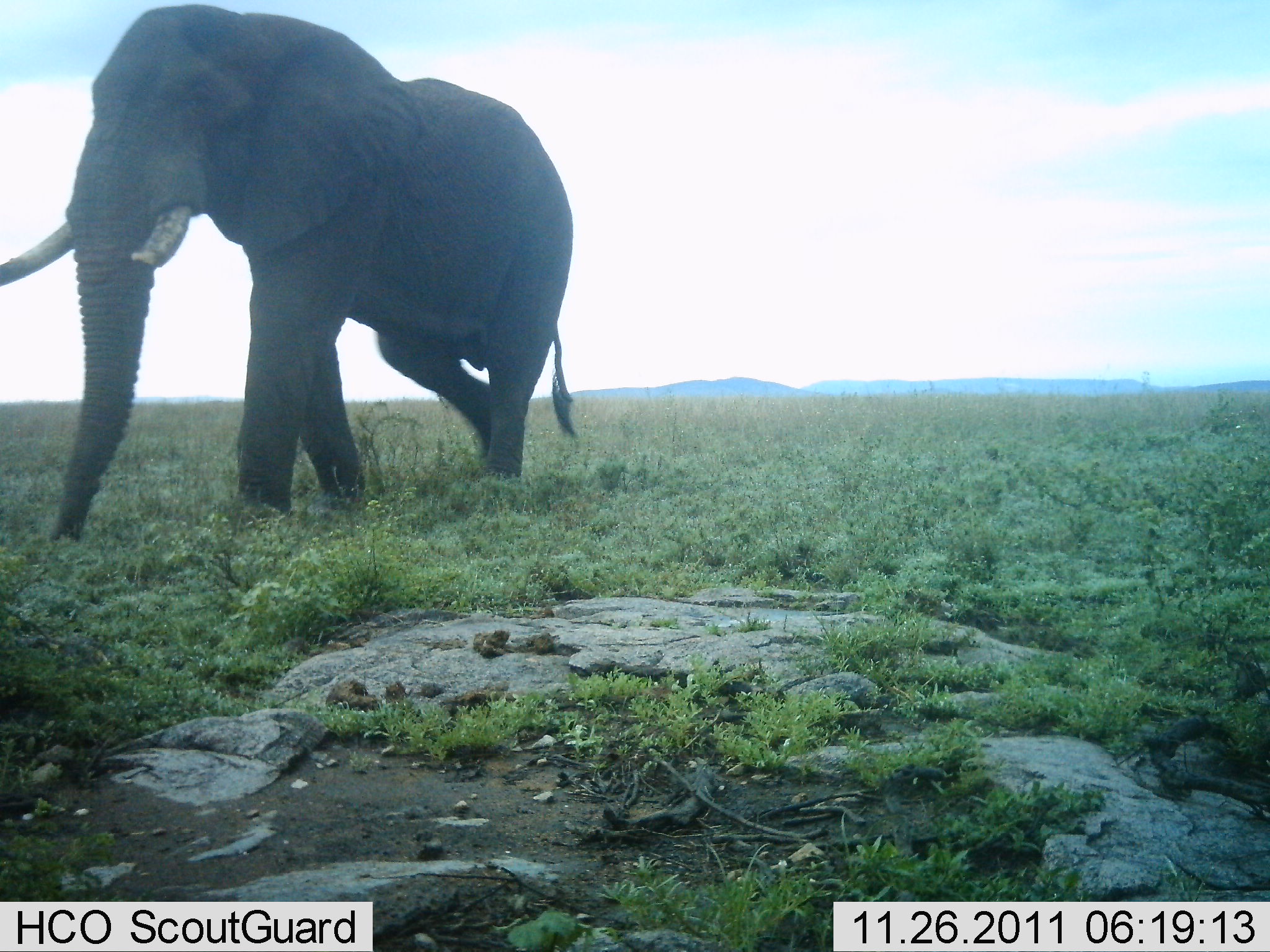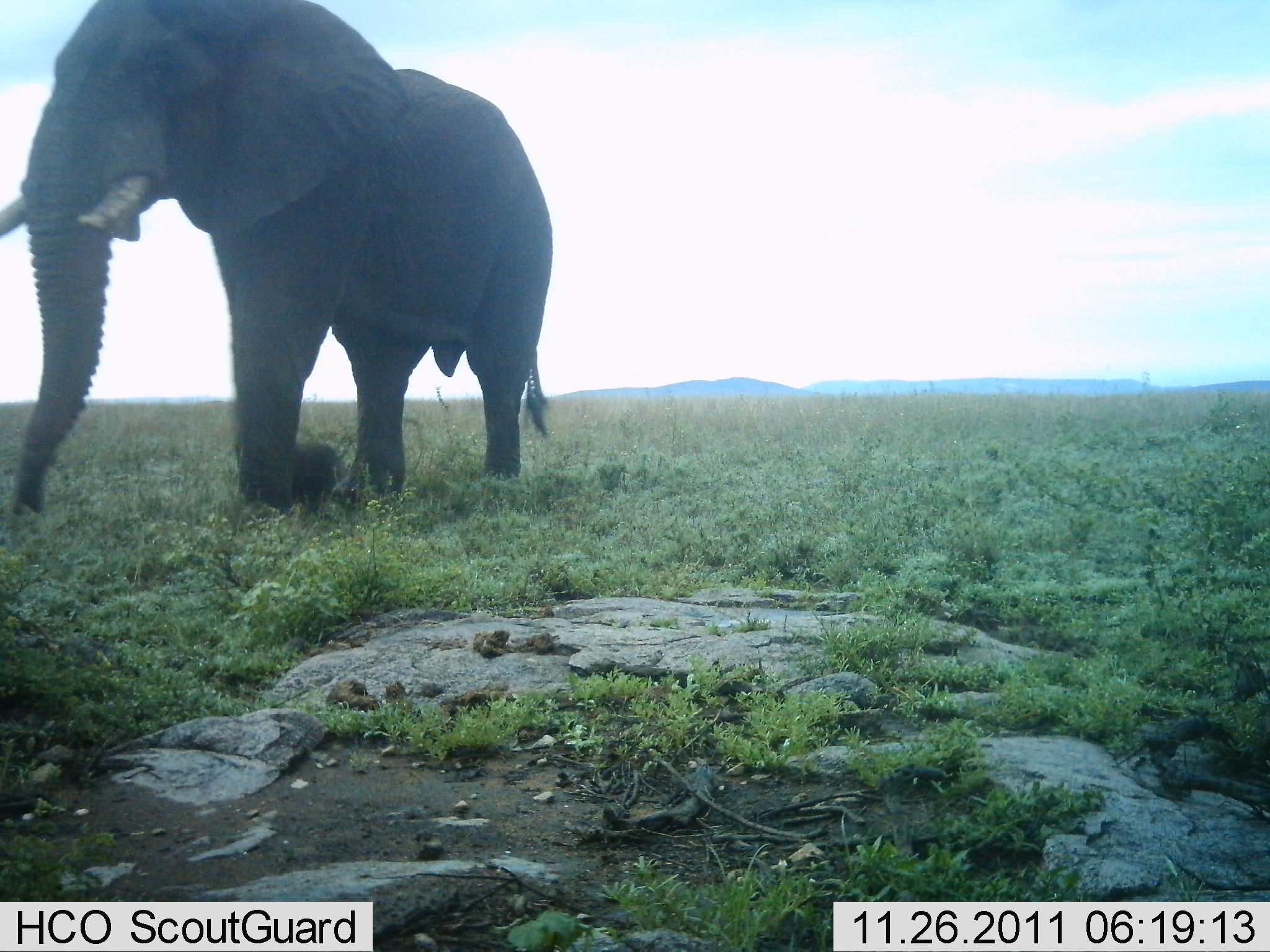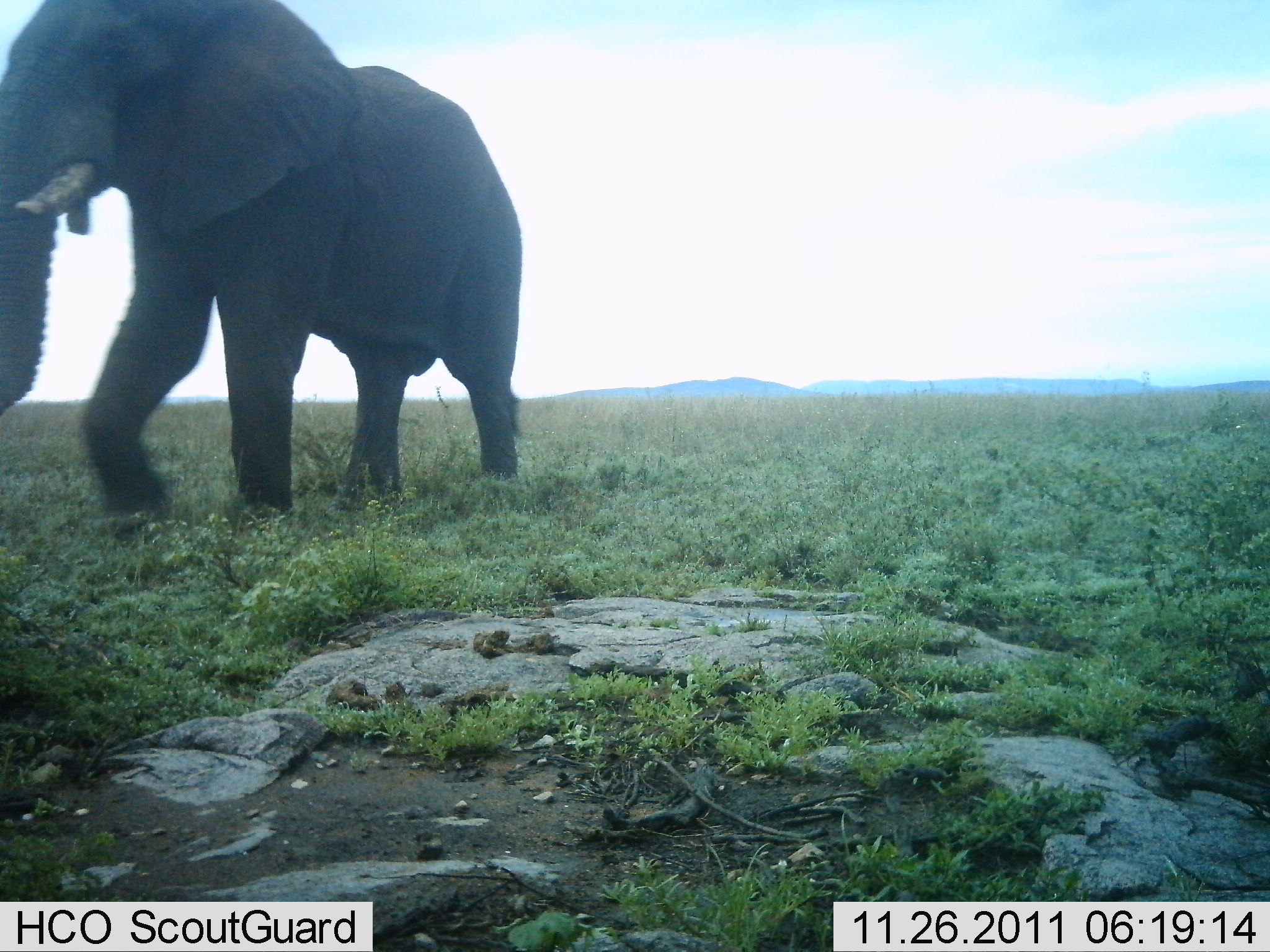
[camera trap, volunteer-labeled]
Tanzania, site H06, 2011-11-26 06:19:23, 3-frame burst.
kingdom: Animalia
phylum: Chordata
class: Mammalia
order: Proboscidea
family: Elephantidae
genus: Loxodonta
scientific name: Loxodonta africana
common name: african bush elephant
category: elephant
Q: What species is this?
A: Elephant (african bush elephant) (Loxodonta africana).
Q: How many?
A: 1.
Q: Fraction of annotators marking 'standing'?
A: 0%.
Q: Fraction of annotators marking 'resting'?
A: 0%.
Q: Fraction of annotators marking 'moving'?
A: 100%.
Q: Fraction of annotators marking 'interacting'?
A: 0%.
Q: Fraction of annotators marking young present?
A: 0%.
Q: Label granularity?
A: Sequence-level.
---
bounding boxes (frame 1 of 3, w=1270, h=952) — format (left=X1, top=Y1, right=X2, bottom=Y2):
animal: (left=0, top=3, right=579, bottom=555)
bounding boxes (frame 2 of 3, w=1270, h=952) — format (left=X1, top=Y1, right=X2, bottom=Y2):
animal: (left=0, top=0, right=556, bottom=522)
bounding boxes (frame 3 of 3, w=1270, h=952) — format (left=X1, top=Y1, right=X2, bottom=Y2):
animal: (left=0, top=0, right=529, bottom=531)